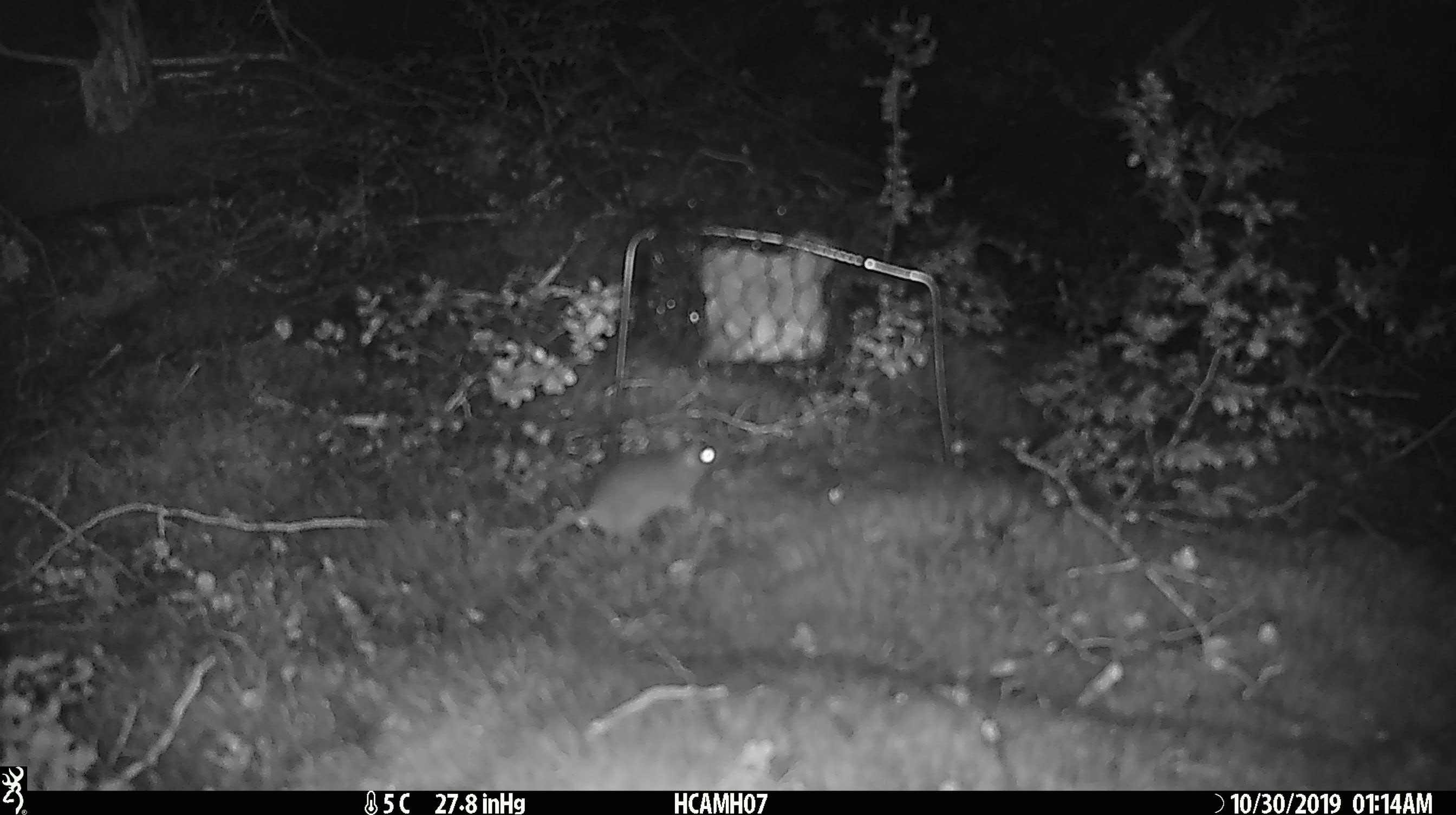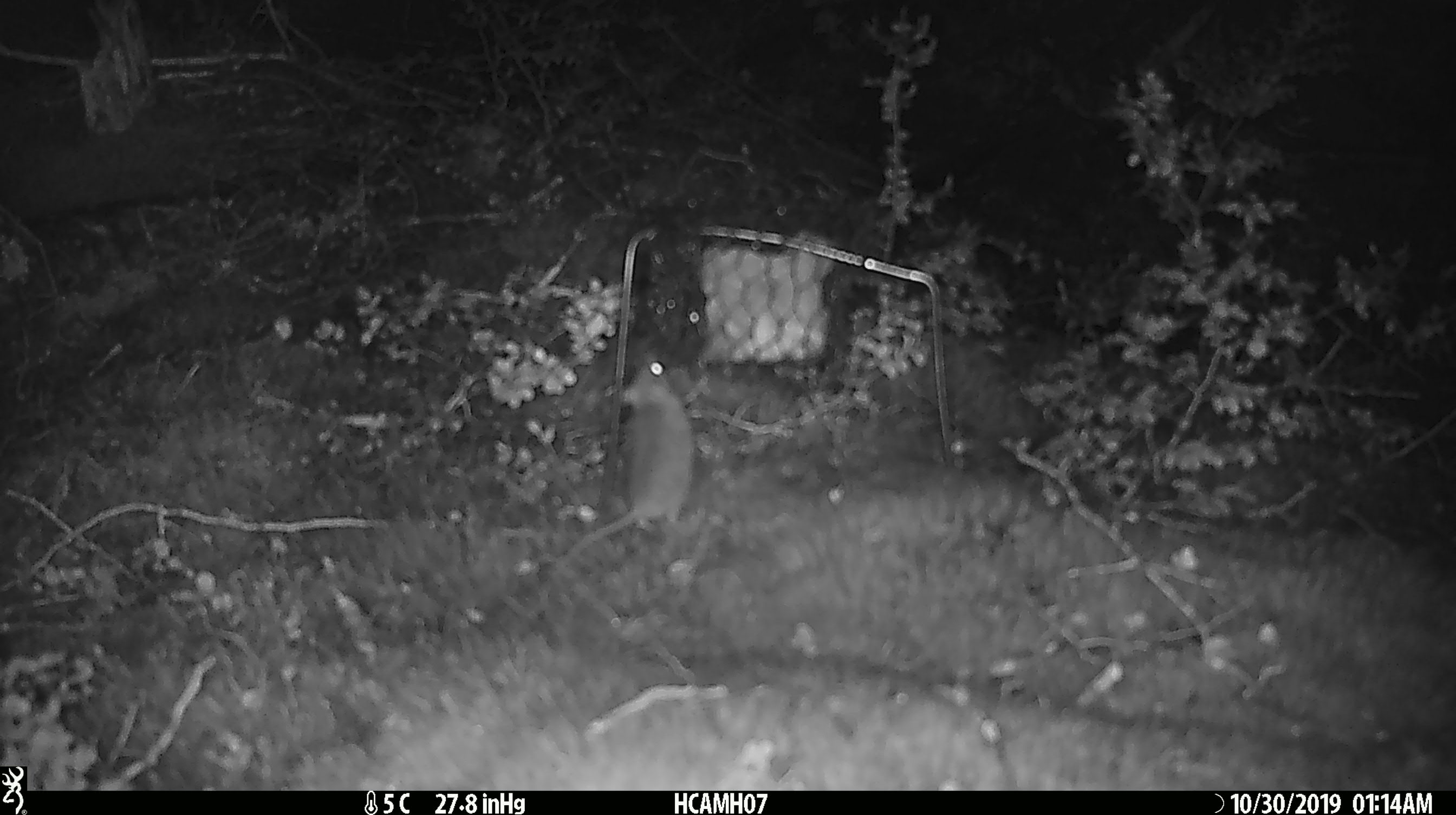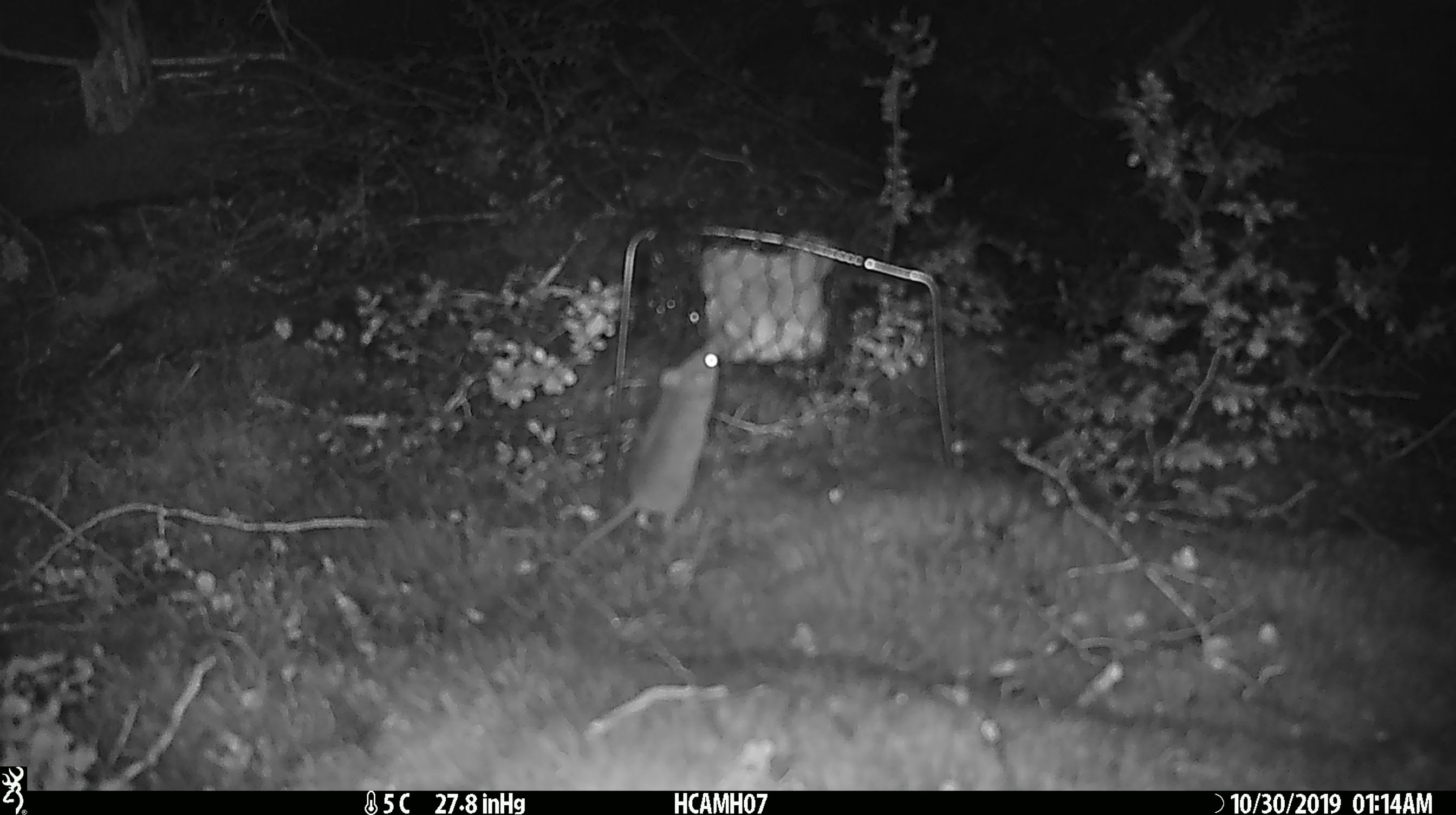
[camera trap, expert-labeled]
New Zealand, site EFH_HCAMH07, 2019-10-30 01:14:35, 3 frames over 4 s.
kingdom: Animalia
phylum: Chordata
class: Mammalia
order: Rodentia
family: Muridae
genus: Mus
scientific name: Mus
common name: mouse